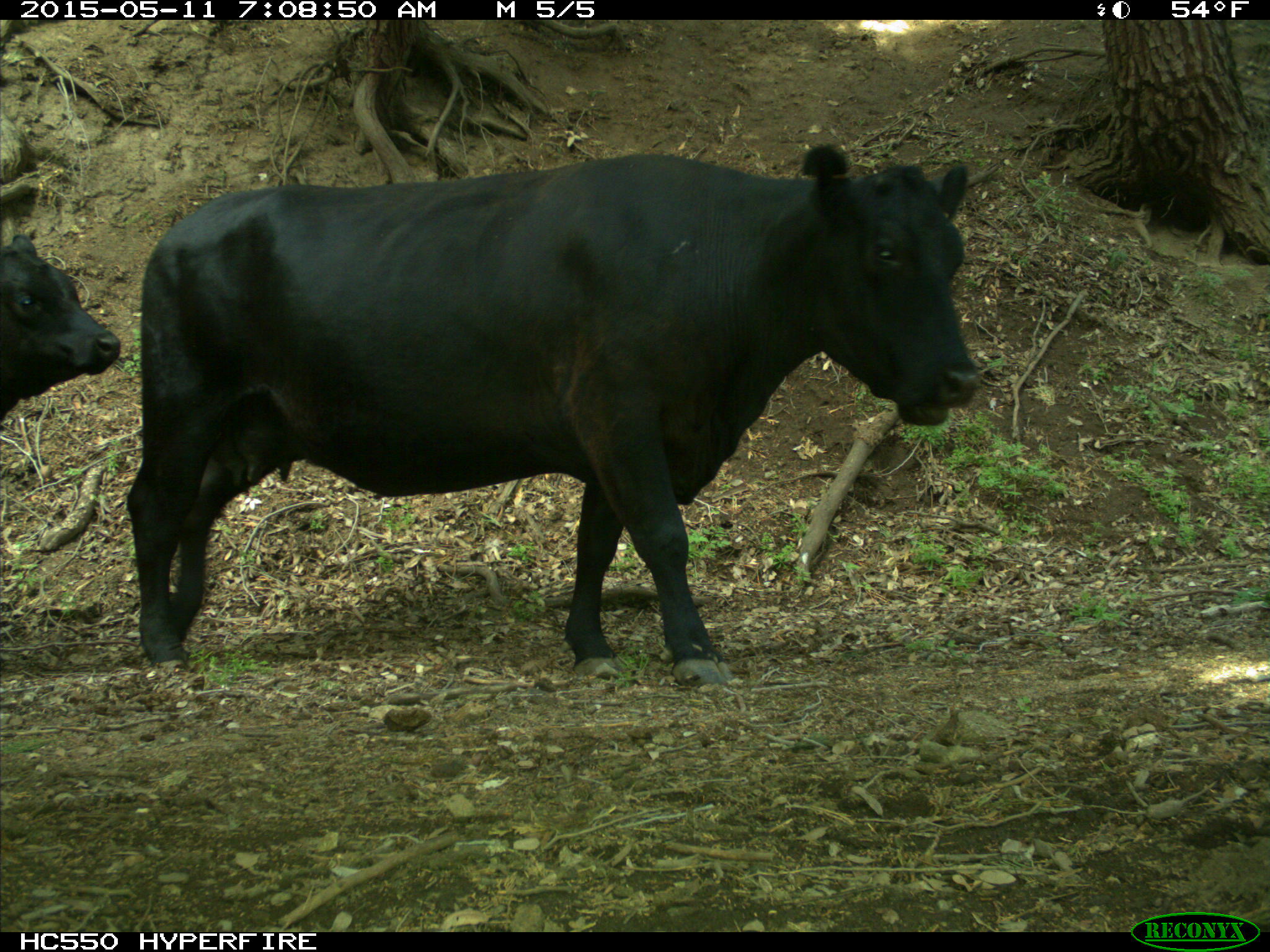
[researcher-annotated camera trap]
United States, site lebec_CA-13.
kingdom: Animalia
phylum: Chordata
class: Mammalia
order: Artiodactyla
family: Bovidae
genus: Bos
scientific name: Bos taurus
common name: domestic cow